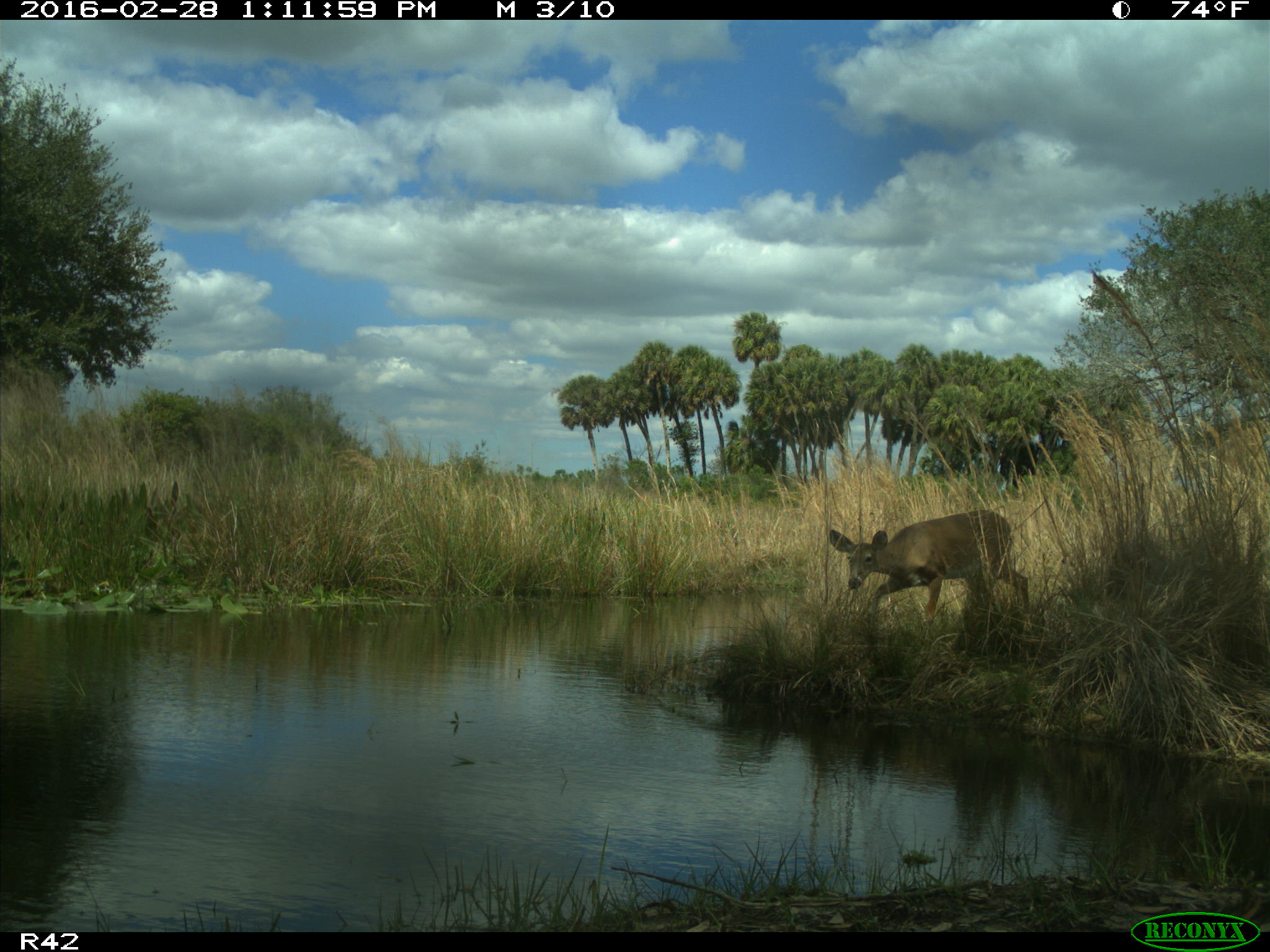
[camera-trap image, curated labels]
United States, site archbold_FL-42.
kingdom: Animalia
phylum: Chordata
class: Mammalia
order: Artiodactyla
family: Cervidae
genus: Odocoileus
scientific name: Odocoileus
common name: deer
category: unidentified deer